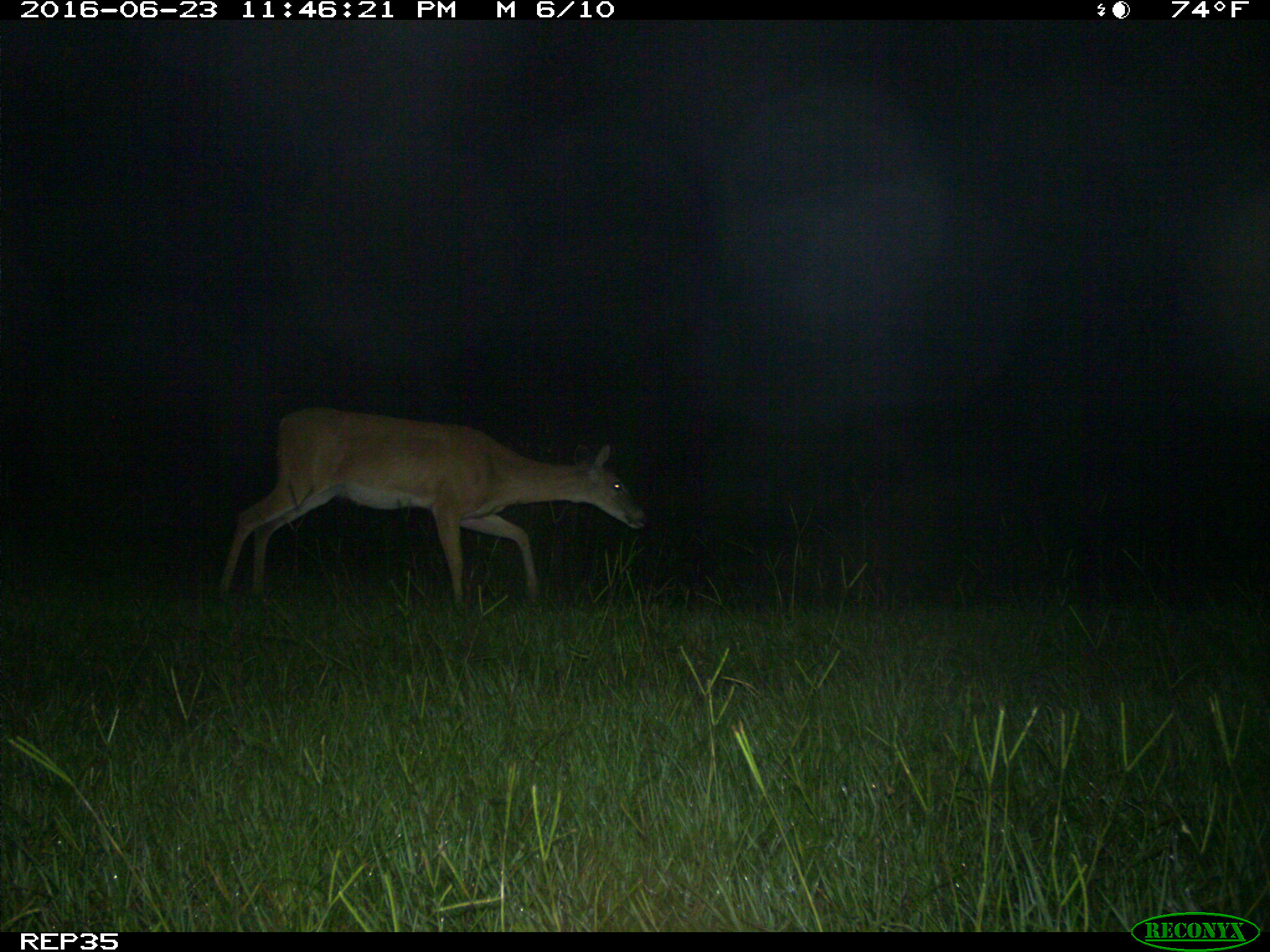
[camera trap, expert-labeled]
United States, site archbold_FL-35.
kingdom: Animalia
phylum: Chordata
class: Mammalia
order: Artiodactyla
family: Cervidae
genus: Odocoileus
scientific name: Odocoileus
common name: deer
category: unidentified deer